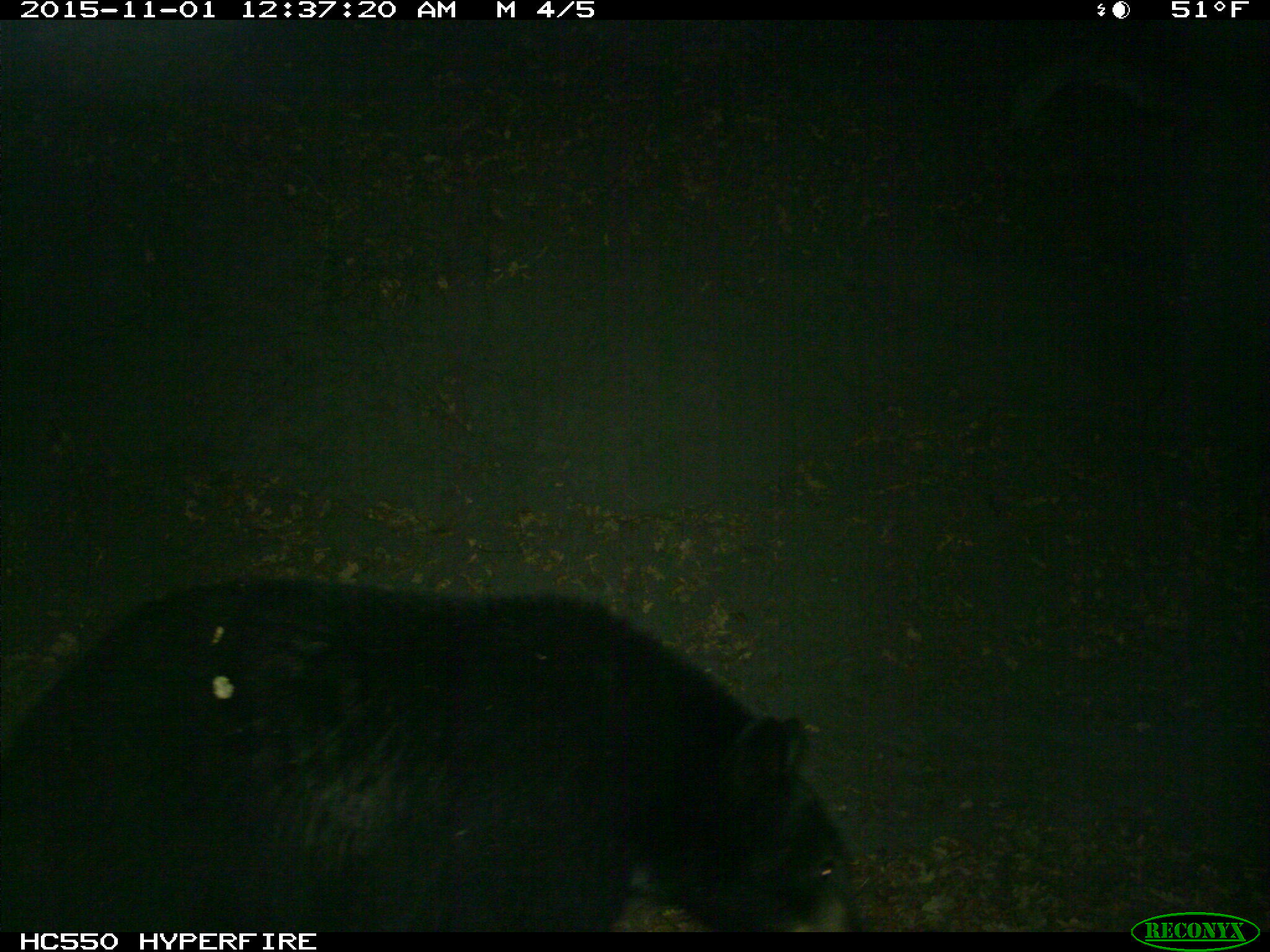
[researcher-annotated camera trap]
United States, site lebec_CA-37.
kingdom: Animalia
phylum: Chordata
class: Mammalia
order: Carnivora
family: Ursidae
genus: Ursus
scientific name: Ursus americanus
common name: american black bear